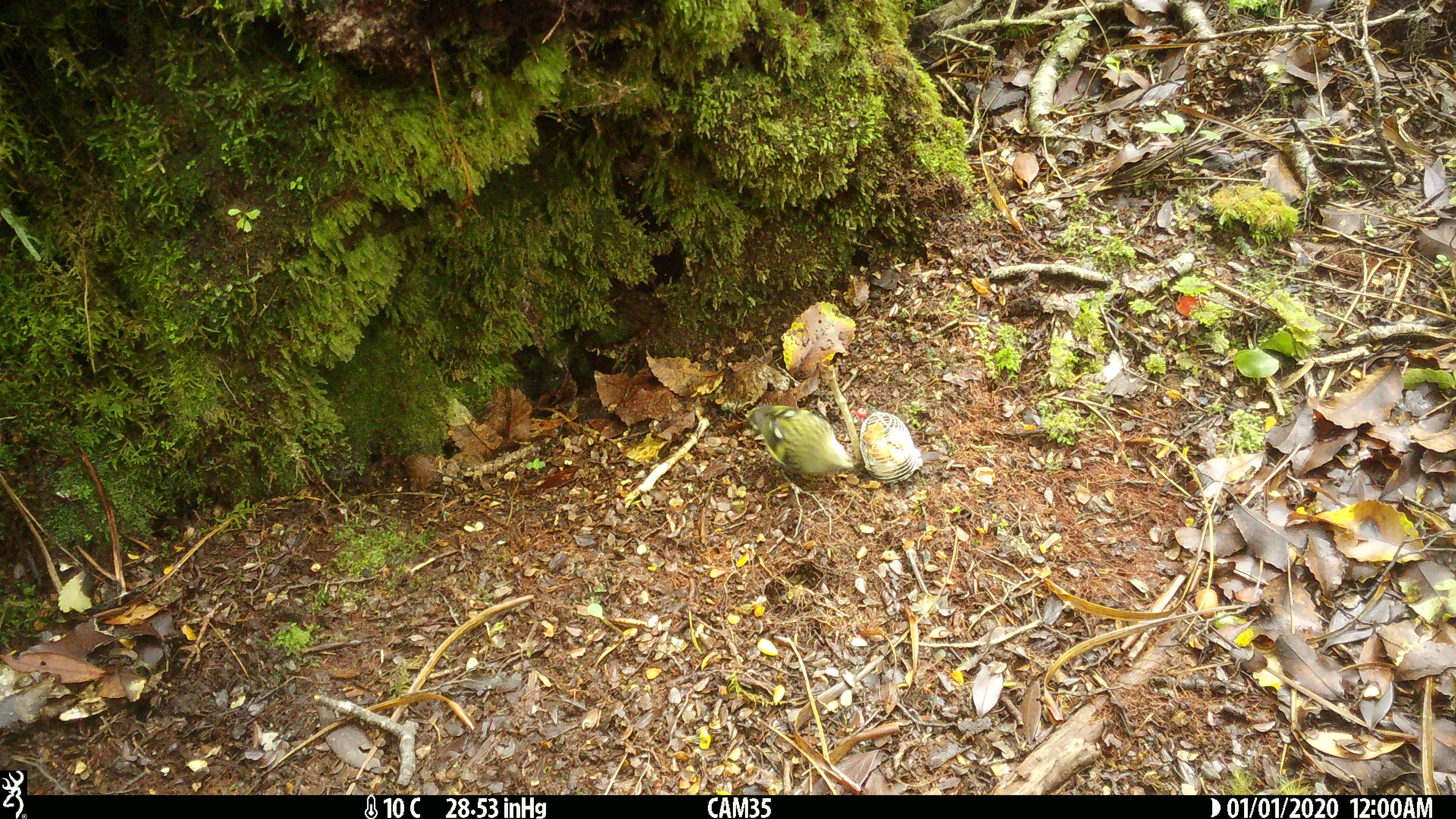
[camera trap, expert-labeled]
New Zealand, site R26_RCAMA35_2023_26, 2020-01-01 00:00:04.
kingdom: Animalia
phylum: Chordata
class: Aves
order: Passeriformes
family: Acanthisittidae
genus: Acanthisitta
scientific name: Acanthisitta chloris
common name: rifleman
Rifleman (Acanthisitta chloris).